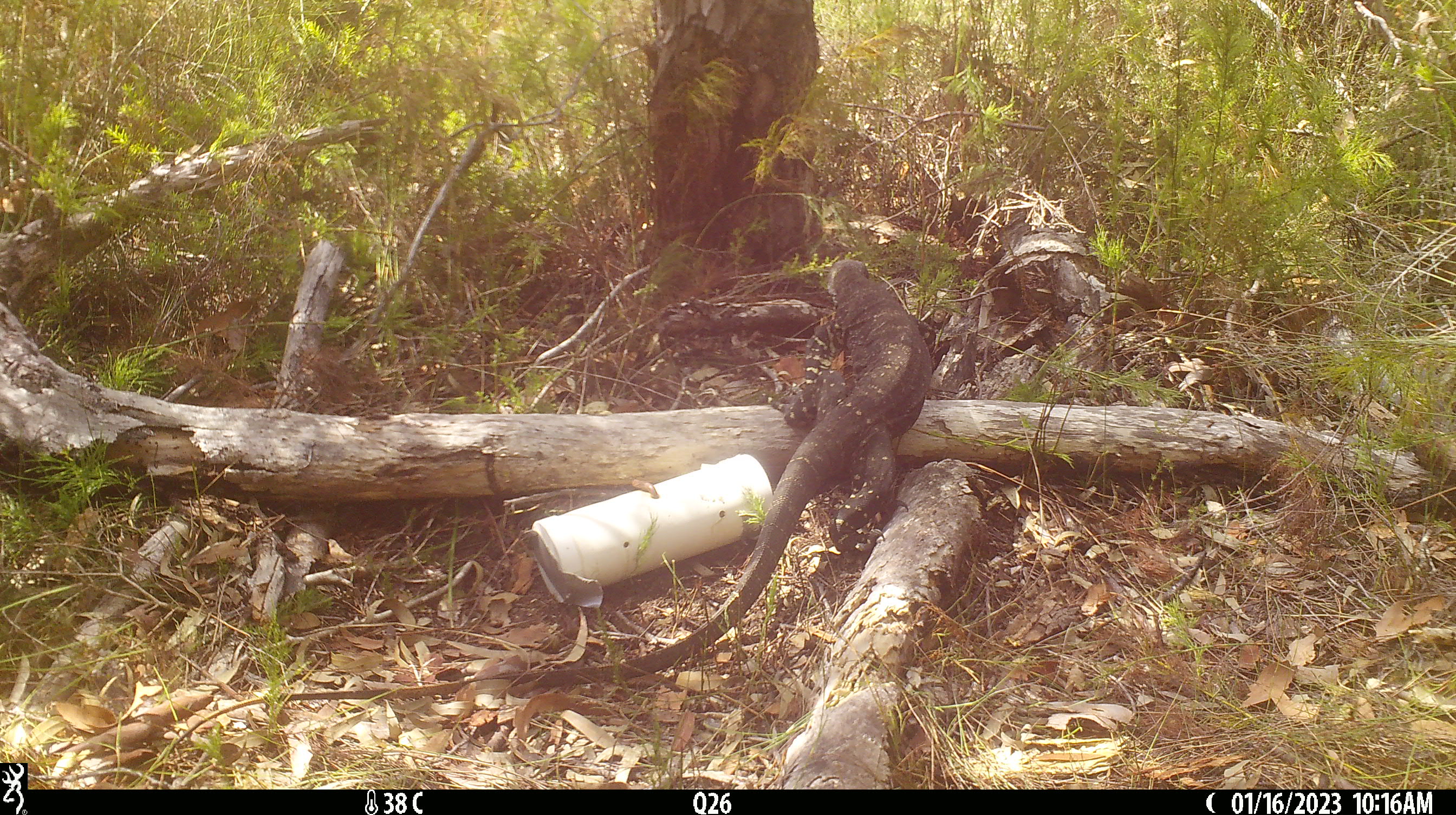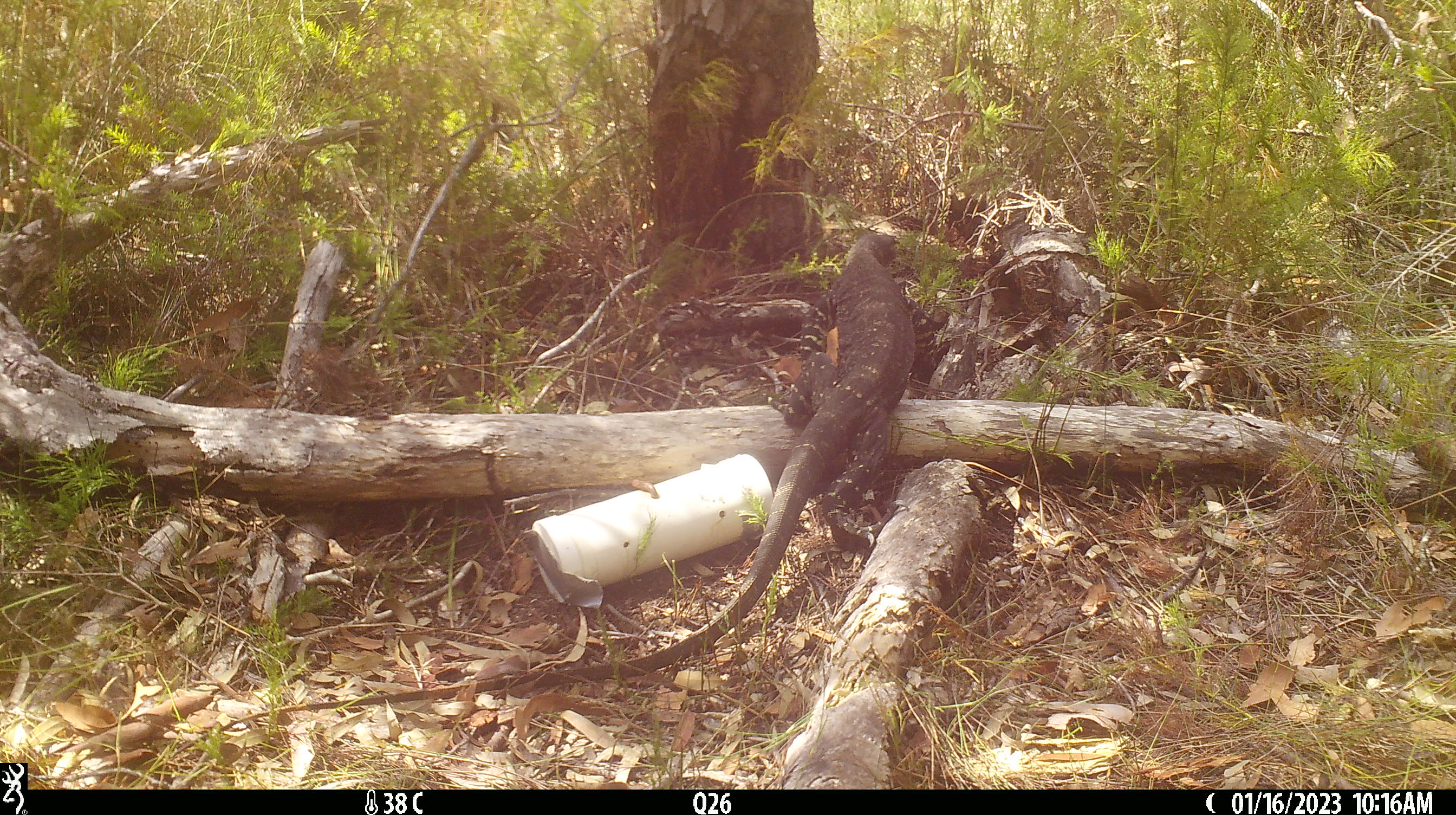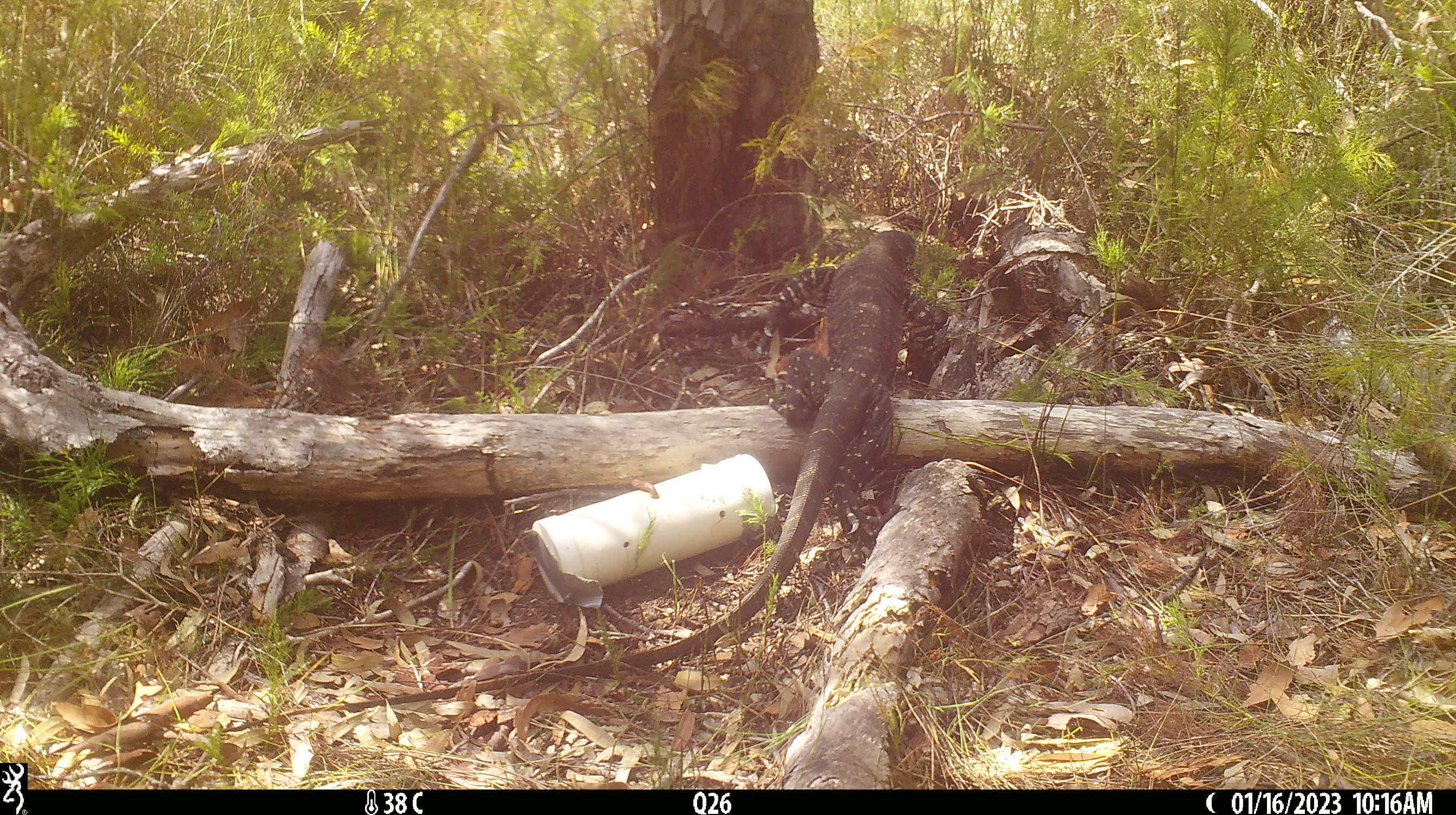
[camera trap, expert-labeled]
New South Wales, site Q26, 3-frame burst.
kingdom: Animalia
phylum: Chordata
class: Reptilia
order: Squamata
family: Varanidae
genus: Varanus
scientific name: Varanus varius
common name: lace monitor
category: goanna